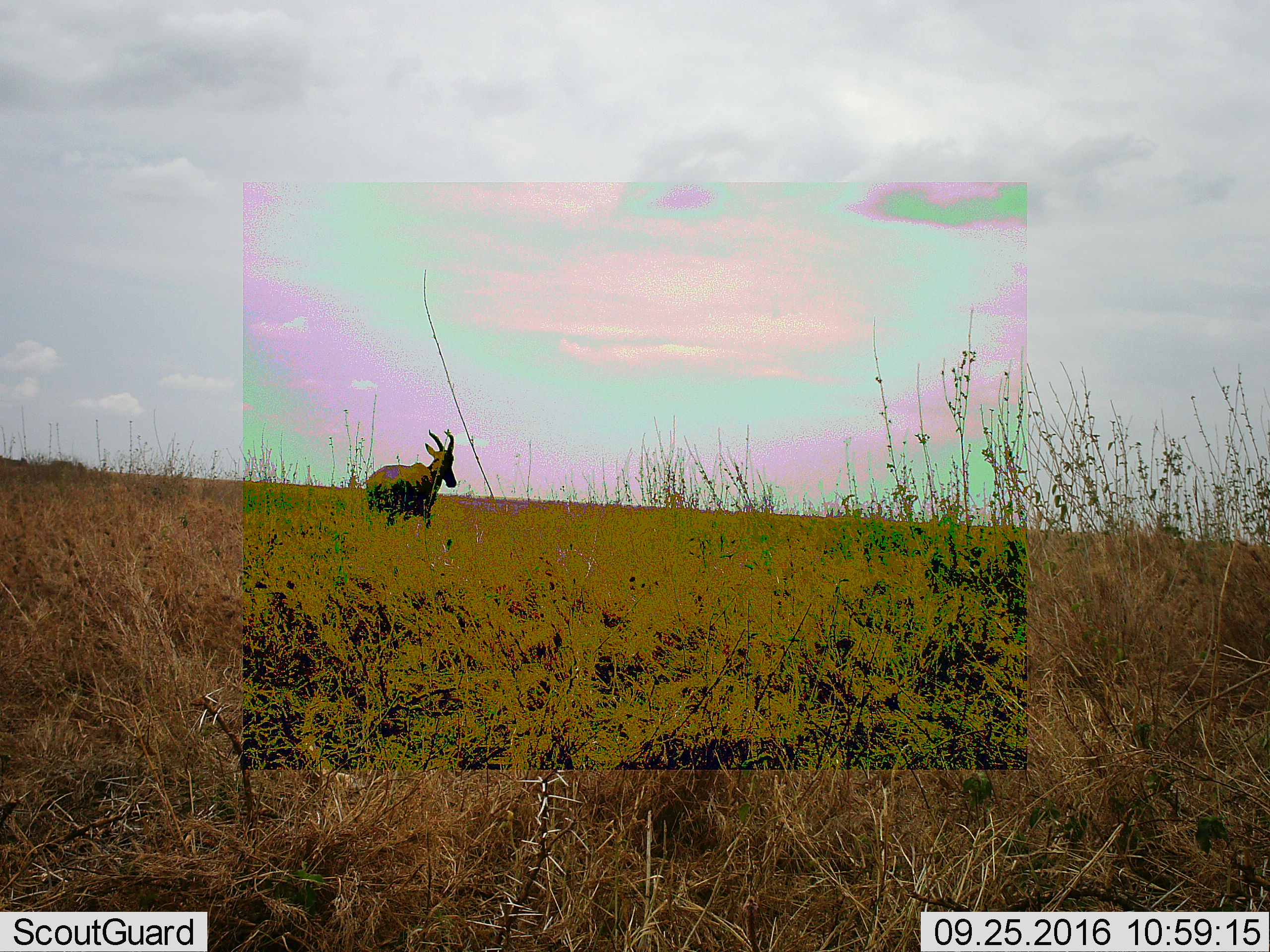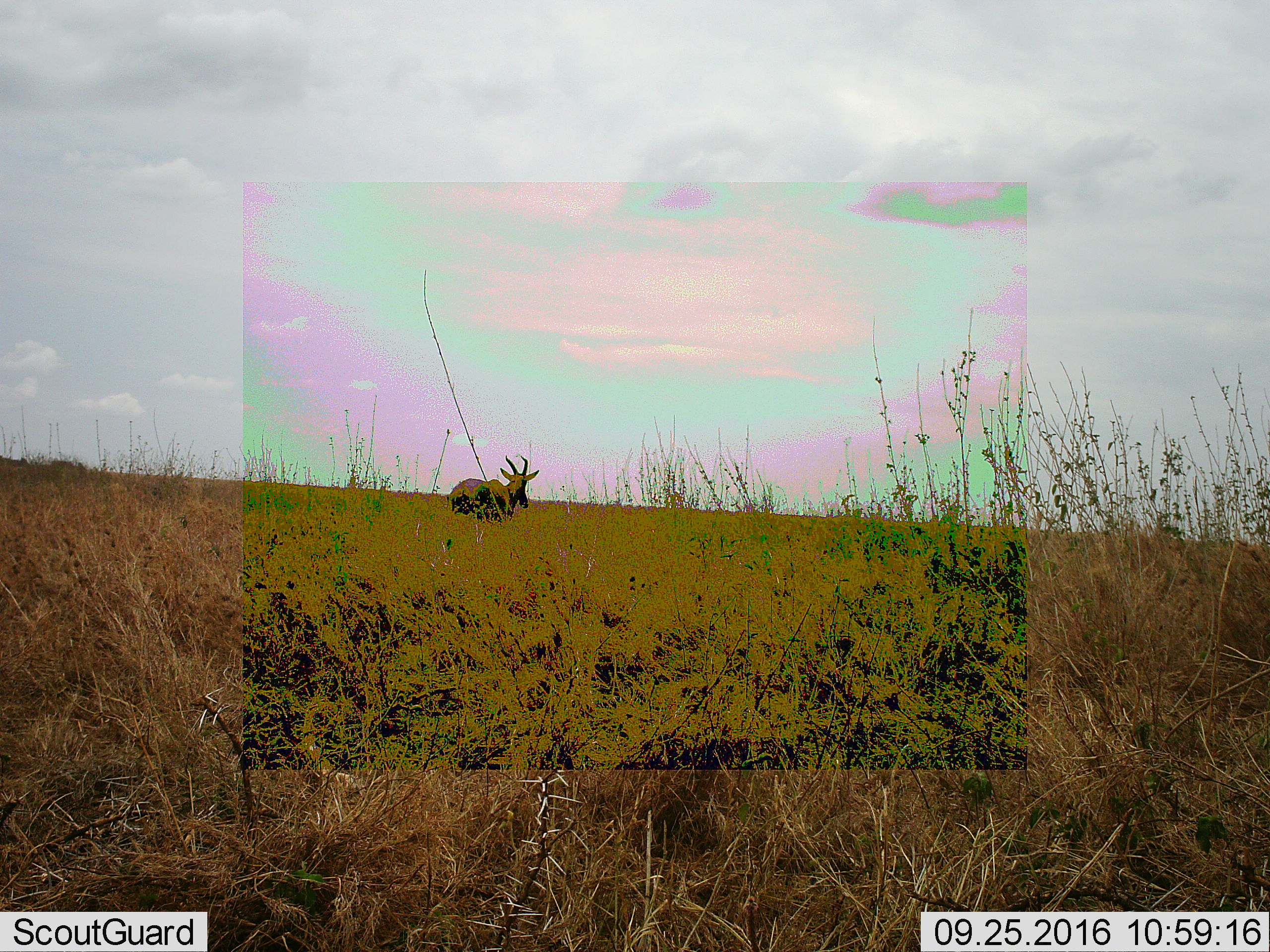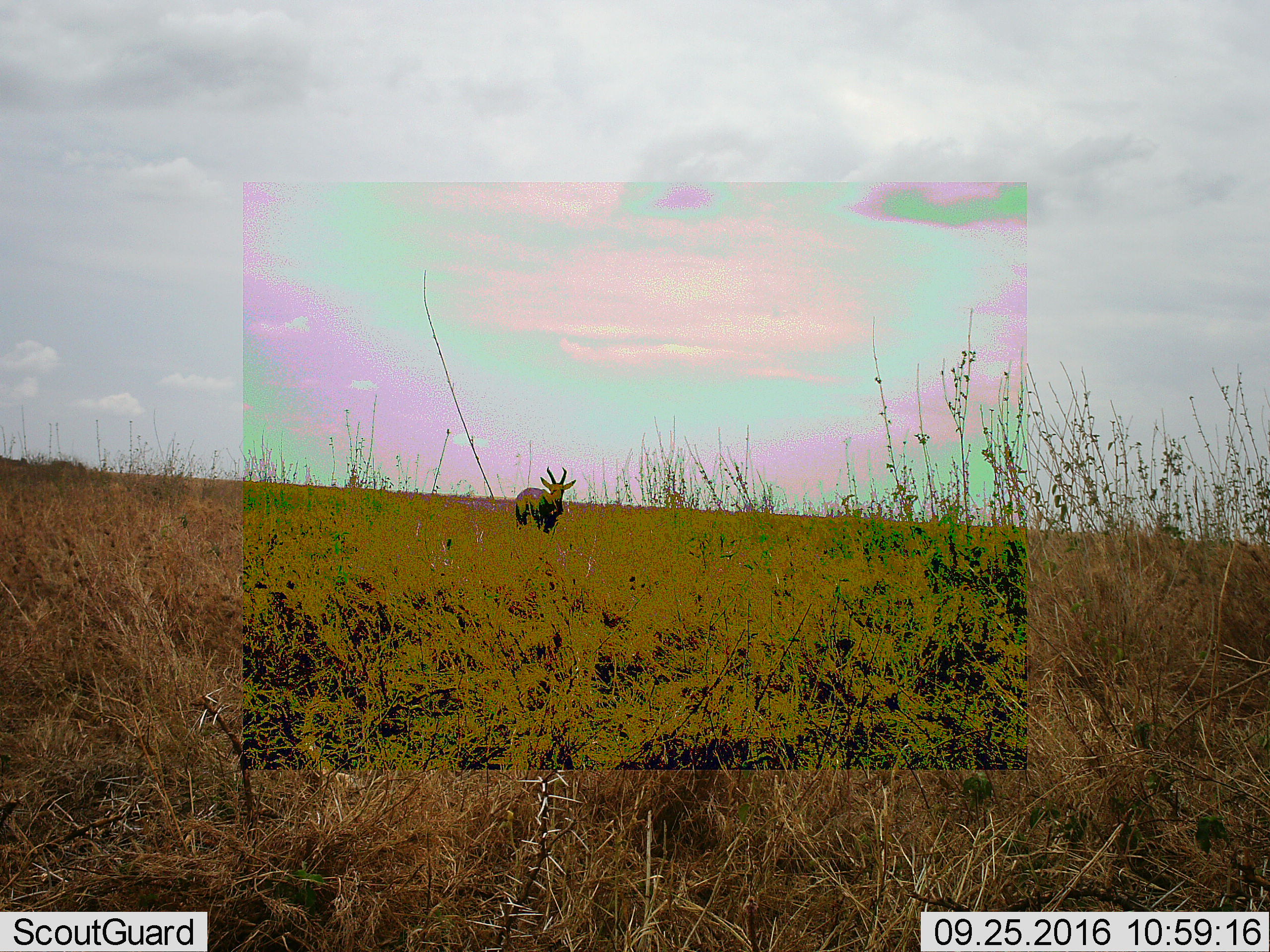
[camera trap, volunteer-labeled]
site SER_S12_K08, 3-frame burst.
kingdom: Animalia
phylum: Chordata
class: Mammalia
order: Artiodactyla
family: Bovidae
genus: Damaliscus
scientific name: Damaliscus lunatus jimela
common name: topi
Topi (Damaliscus lunatus jimela), count 1. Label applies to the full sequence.